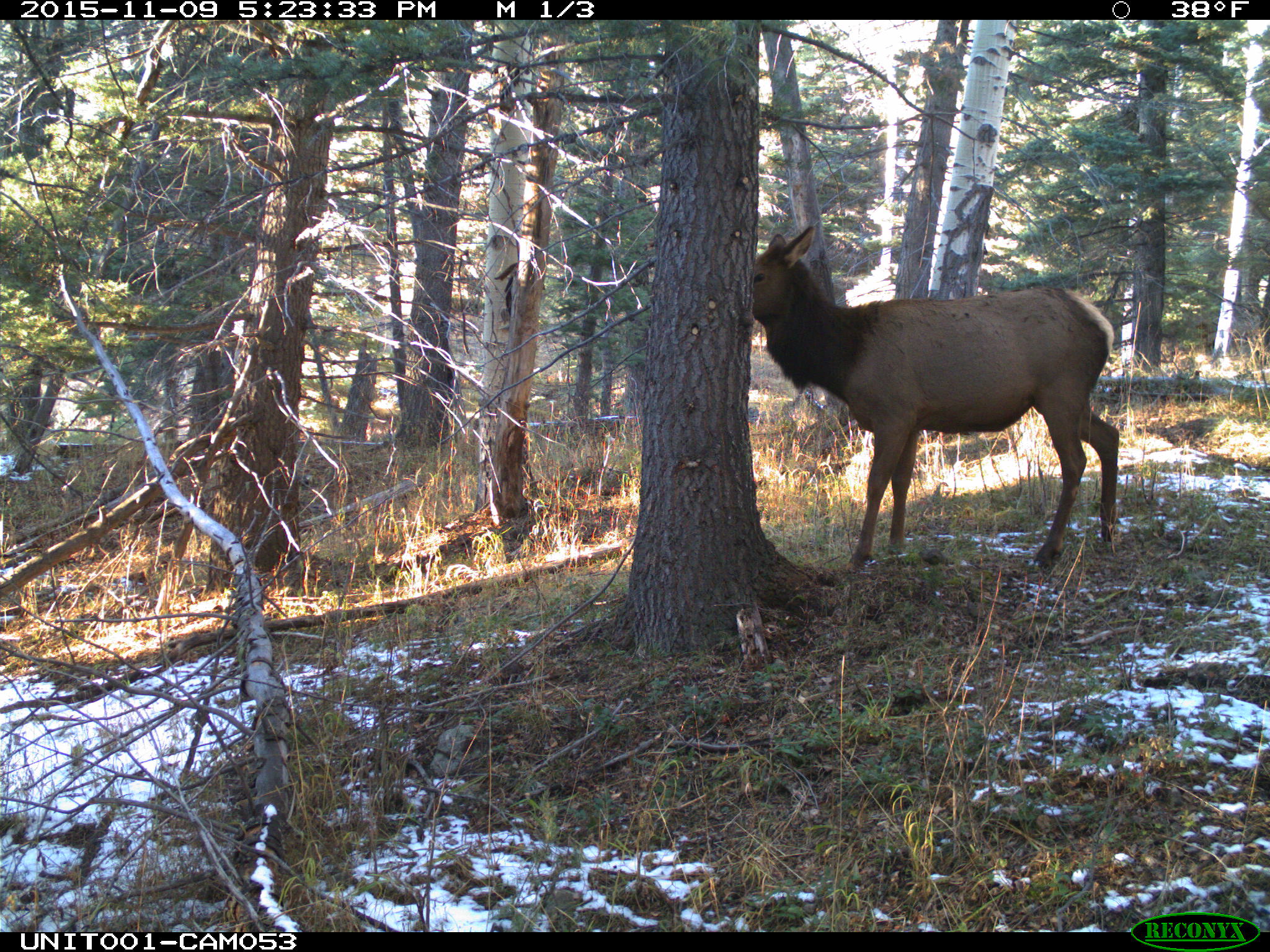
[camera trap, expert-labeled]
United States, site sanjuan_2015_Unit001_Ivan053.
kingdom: Animalia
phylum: Chordata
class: Mammalia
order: Artiodactyla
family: Cervidae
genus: Cervus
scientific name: Cervus elaphus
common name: red deer